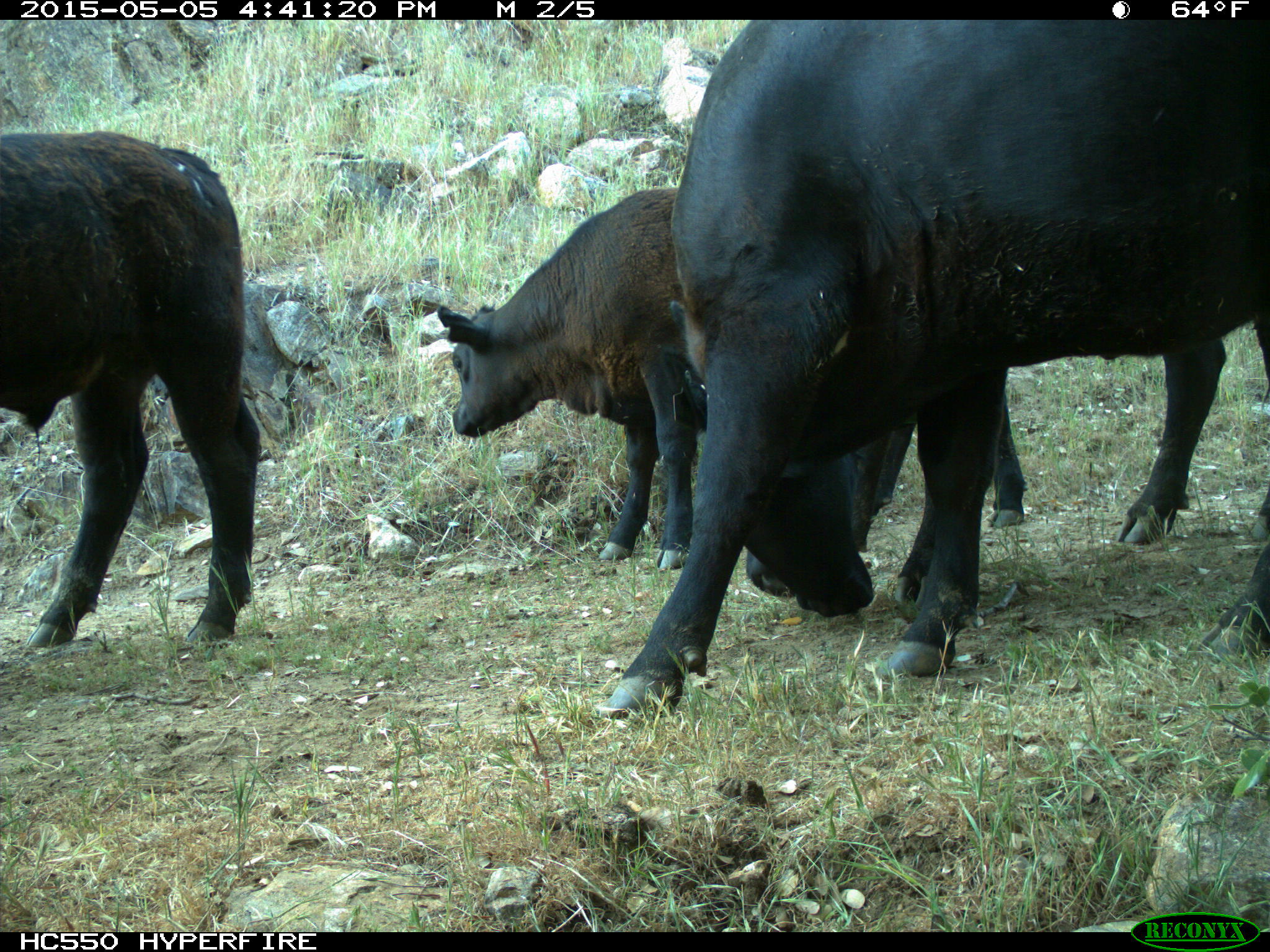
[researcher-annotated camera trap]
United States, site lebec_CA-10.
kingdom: Animalia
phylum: Chordata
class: Mammalia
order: Artiodactyla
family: Bovidae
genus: Bos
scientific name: Bos taurus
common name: domestic cow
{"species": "Bos taurus (domestic cow)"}